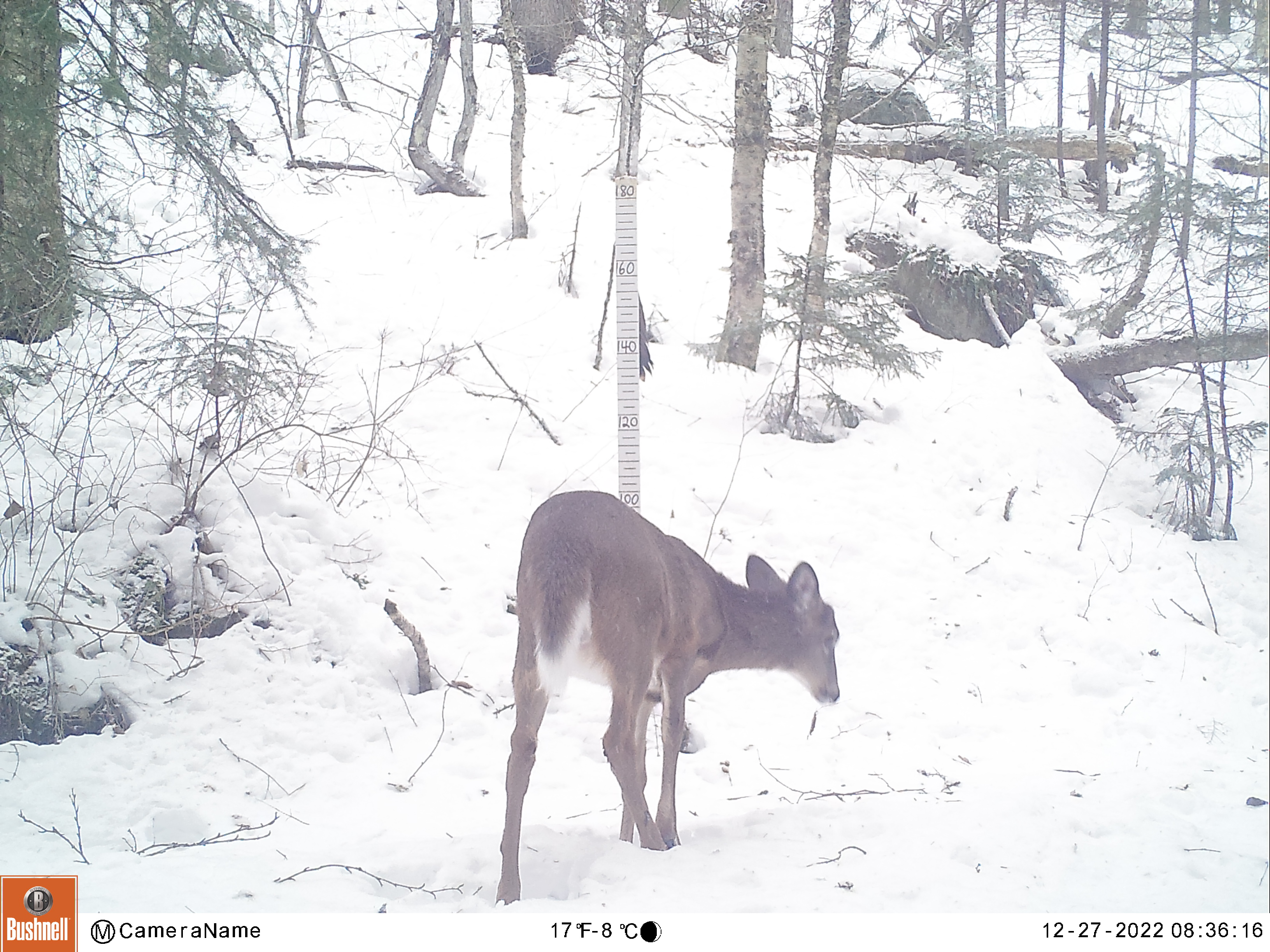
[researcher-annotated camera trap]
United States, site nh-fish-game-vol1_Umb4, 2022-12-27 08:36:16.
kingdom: Animalia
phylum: Chordata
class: Mammalia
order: Artiodactyla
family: Cervidae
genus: Odocoileus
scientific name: Odocoileus virginianus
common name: white-tailed deer